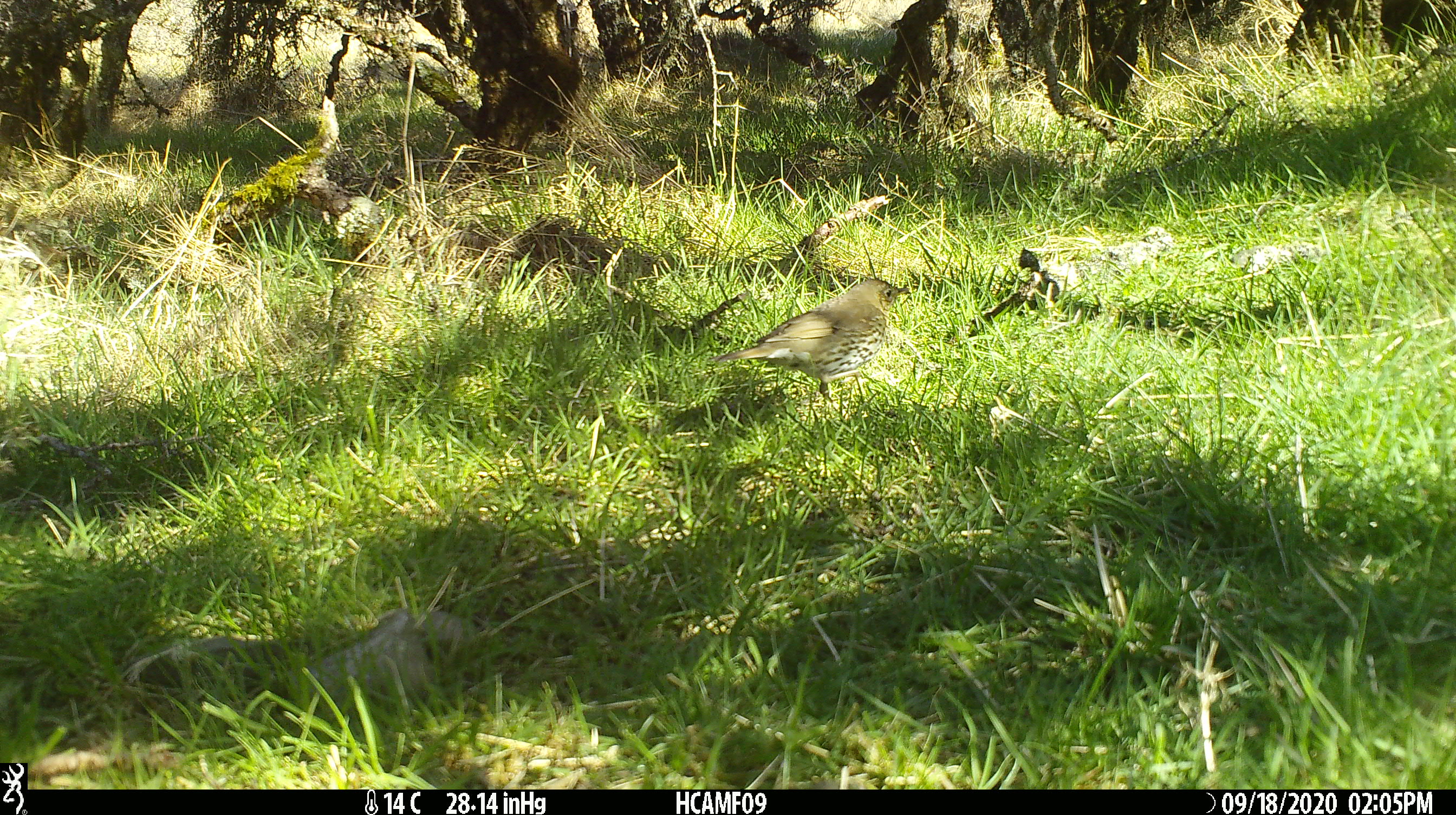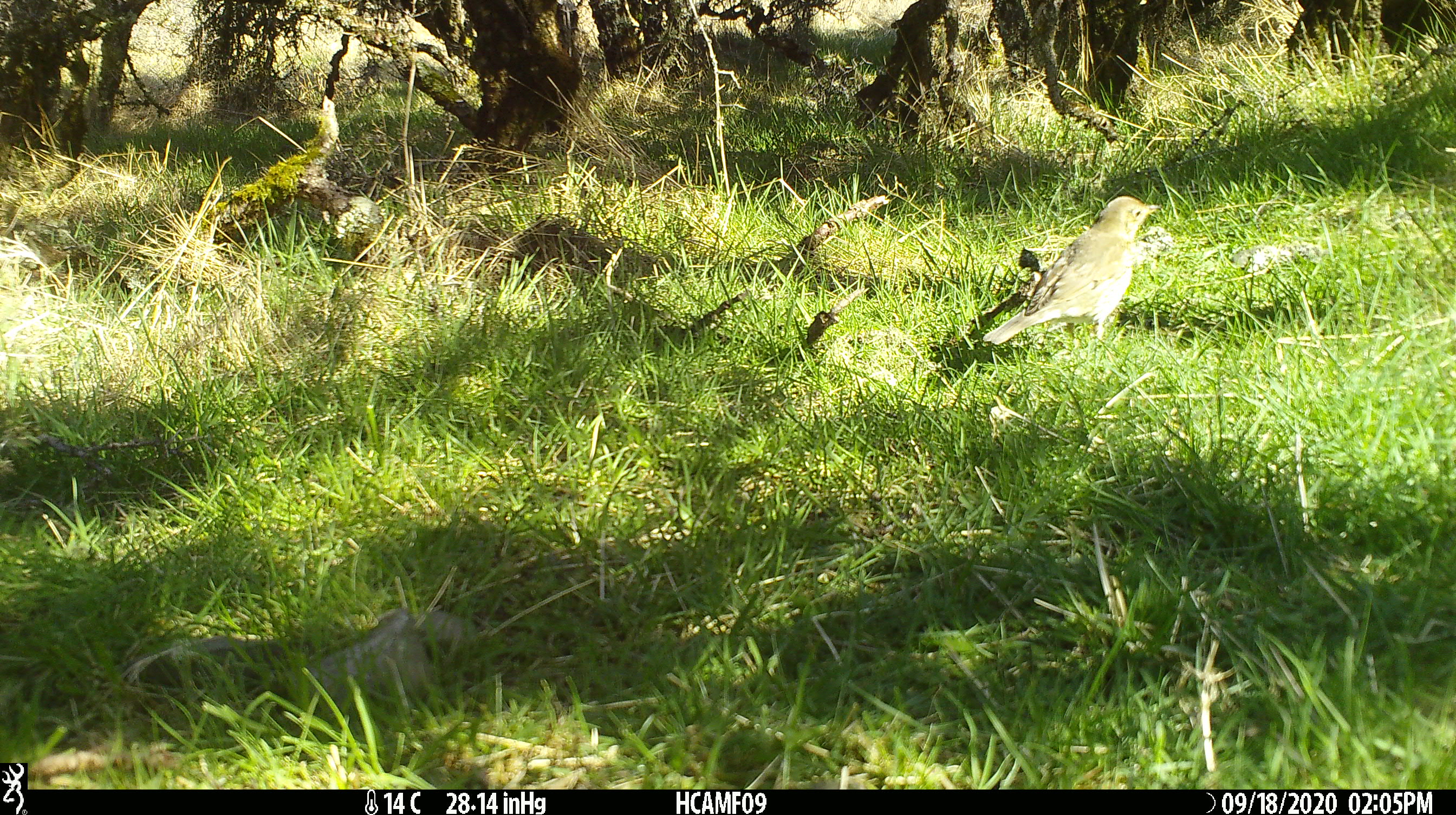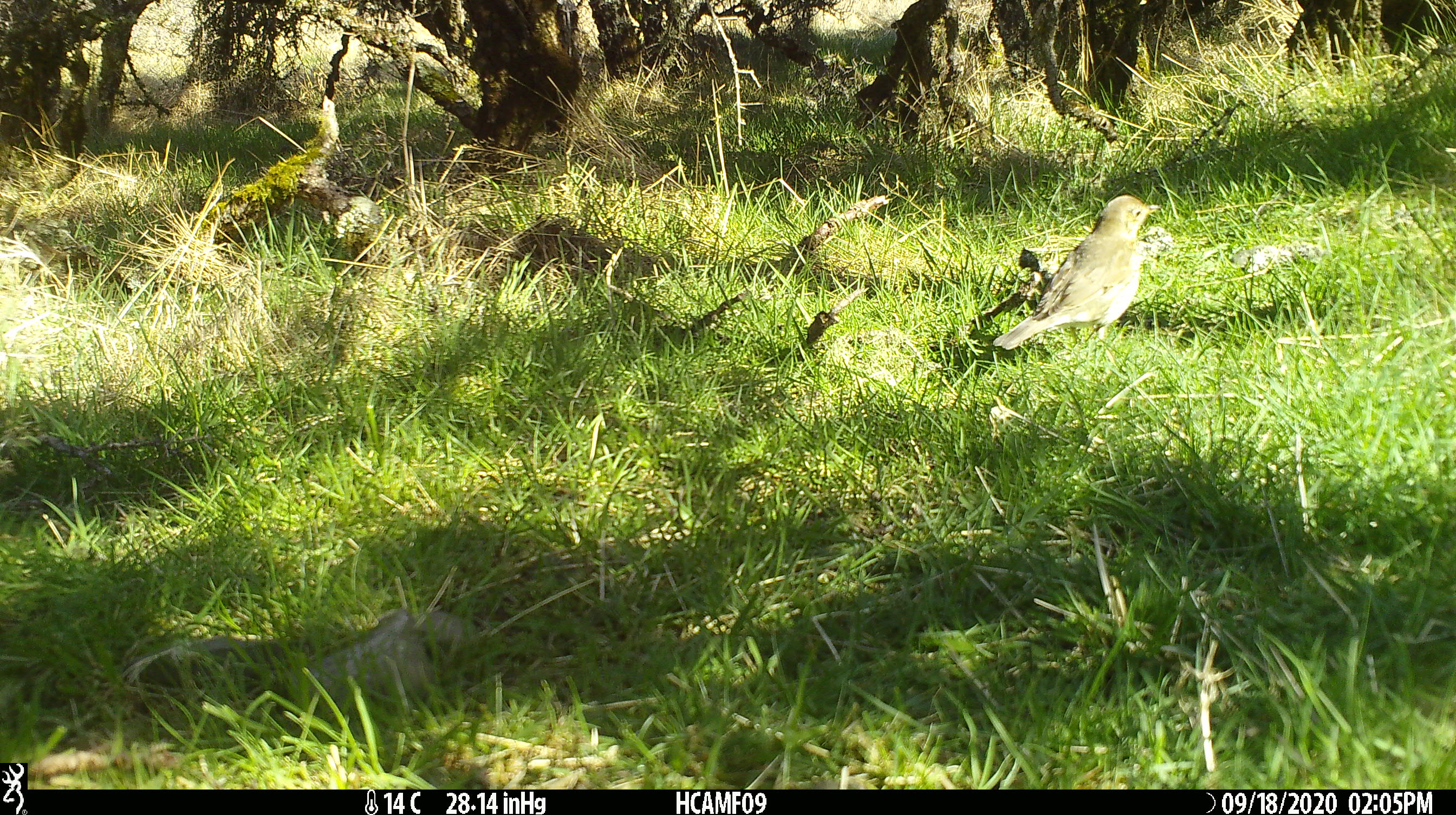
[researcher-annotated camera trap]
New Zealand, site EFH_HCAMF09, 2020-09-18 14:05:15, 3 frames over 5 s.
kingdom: Animalia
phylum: Chordata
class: Aves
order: Passeriformes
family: Turdidae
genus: Turdus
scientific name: Turdus philomelos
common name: song thrush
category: thrush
Thrush (song thrush) (Turdus philomelos).